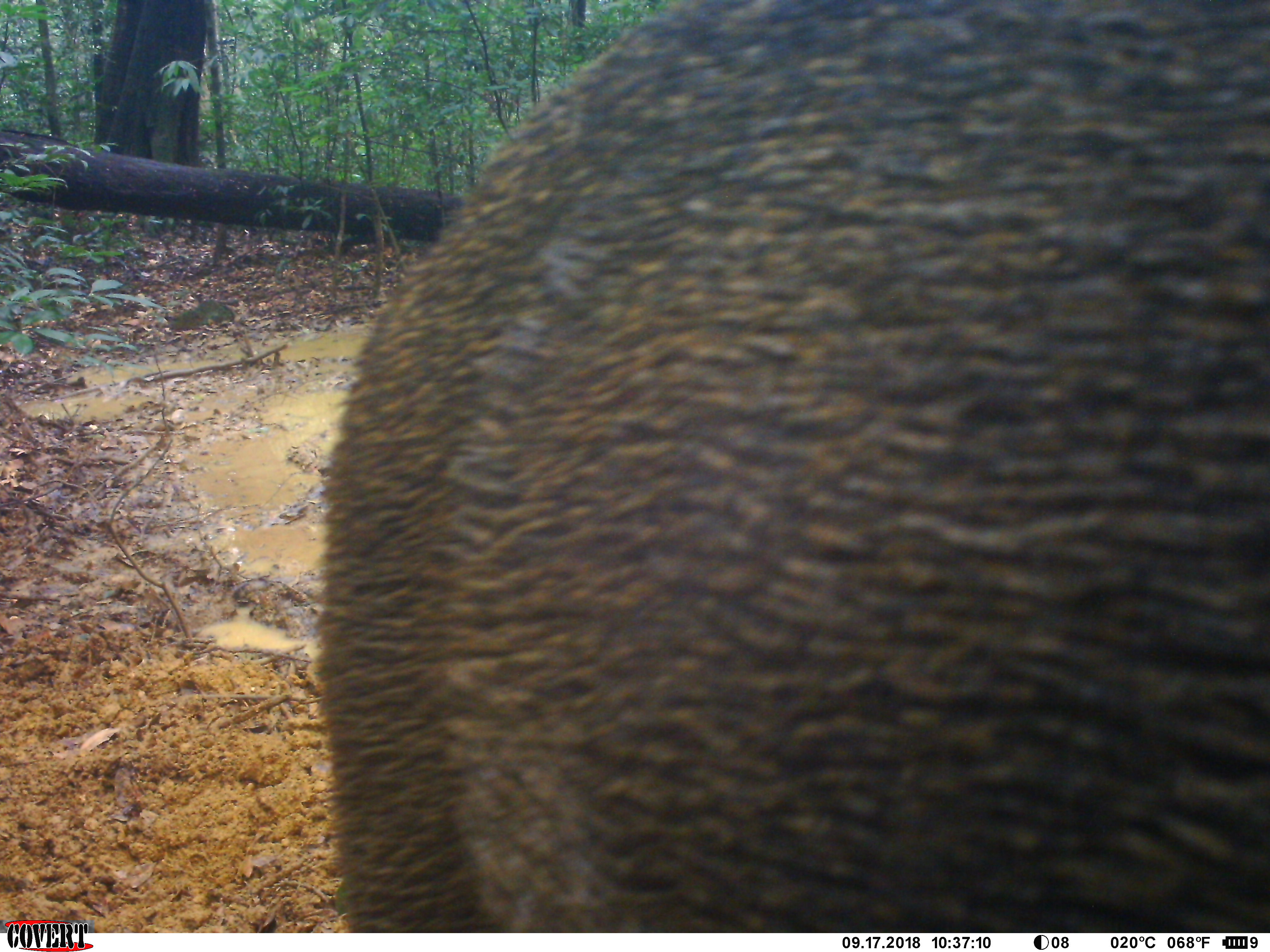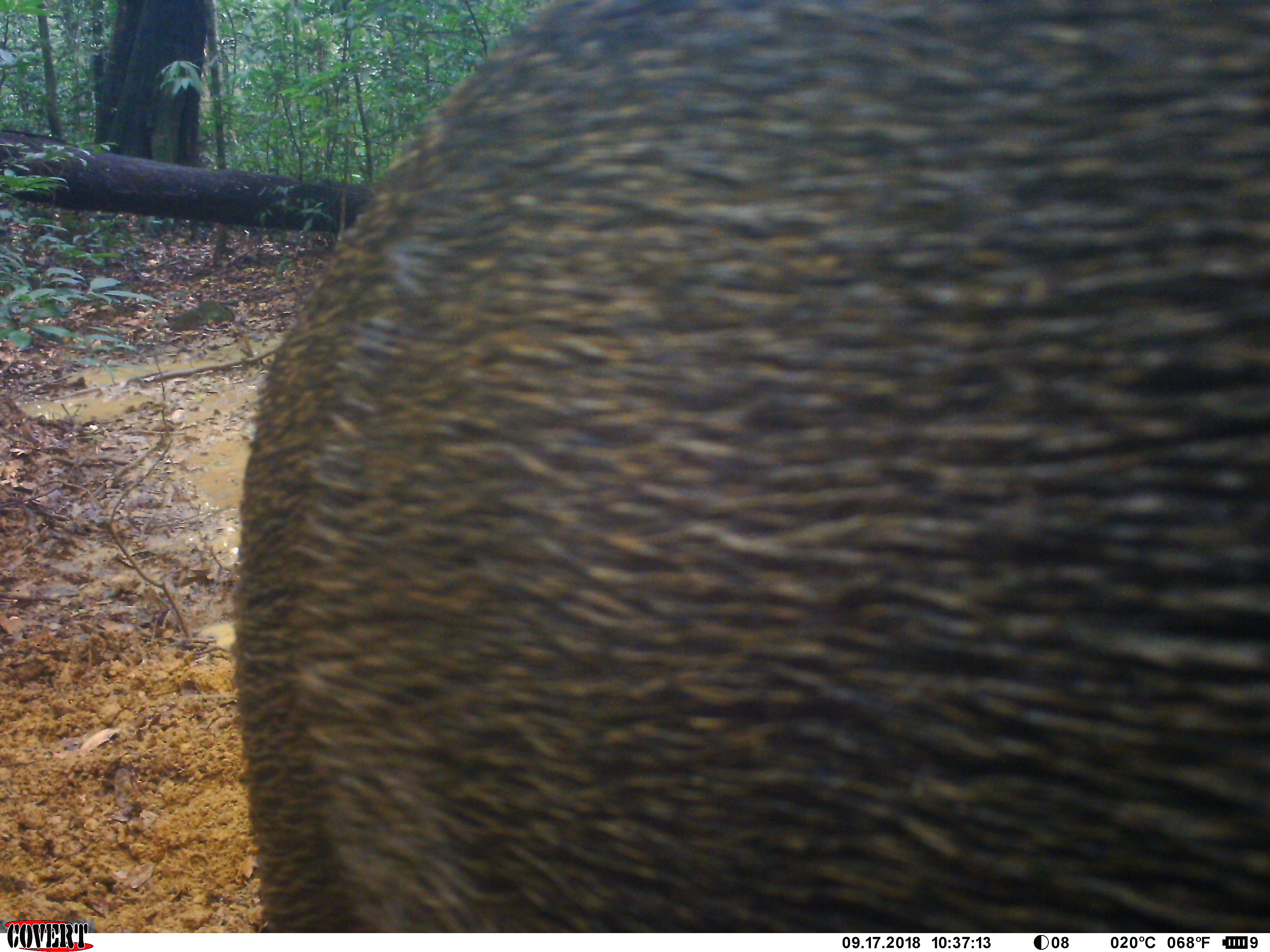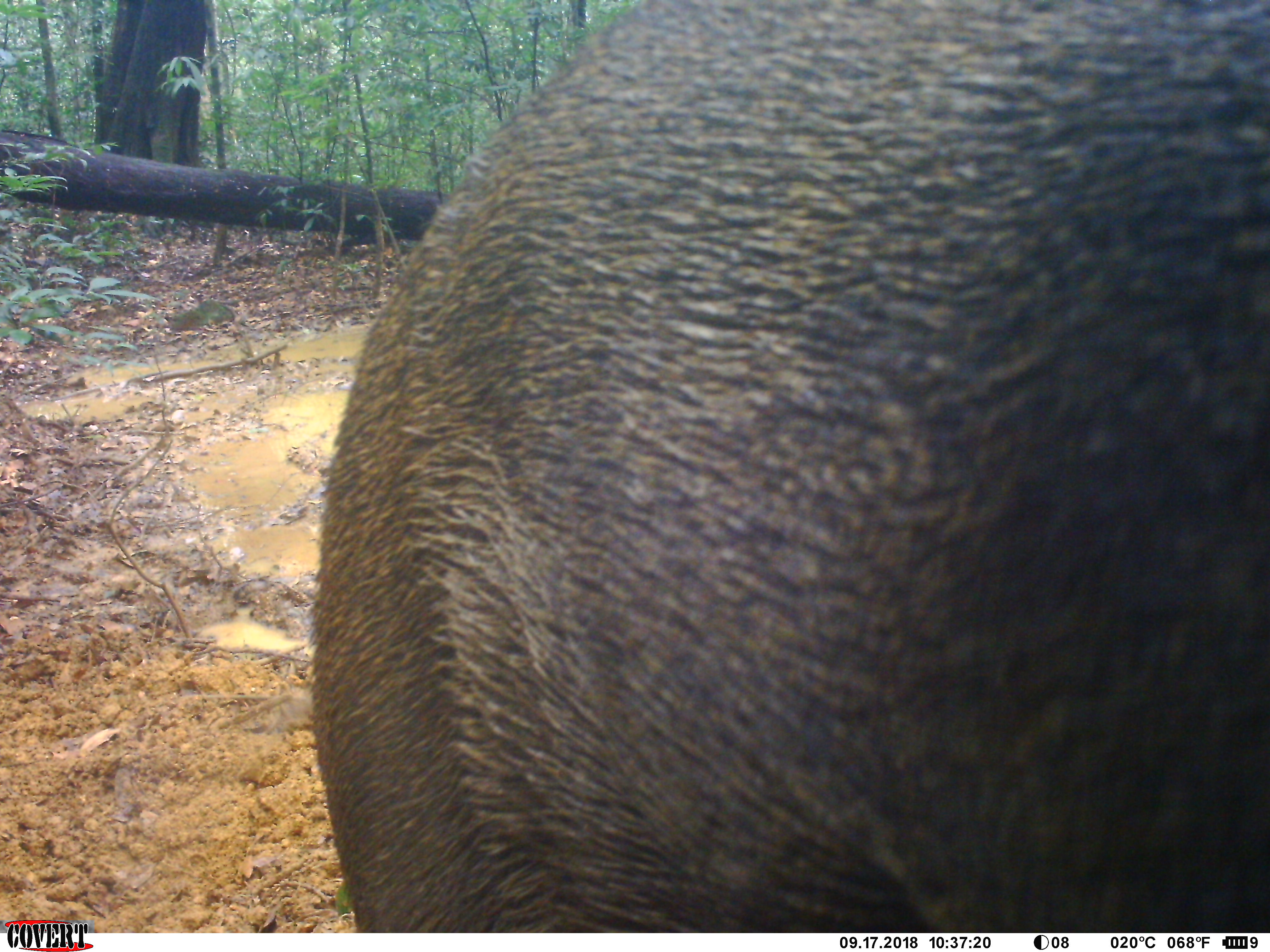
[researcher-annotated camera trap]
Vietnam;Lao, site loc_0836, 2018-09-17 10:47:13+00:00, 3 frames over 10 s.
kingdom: Animalia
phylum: Chordata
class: Mammalia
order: Artiodactyla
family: Suidae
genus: Sus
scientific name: Sus scrofa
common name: eurasian wild pig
Eurasian wild pig (Sus scrofa). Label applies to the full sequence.